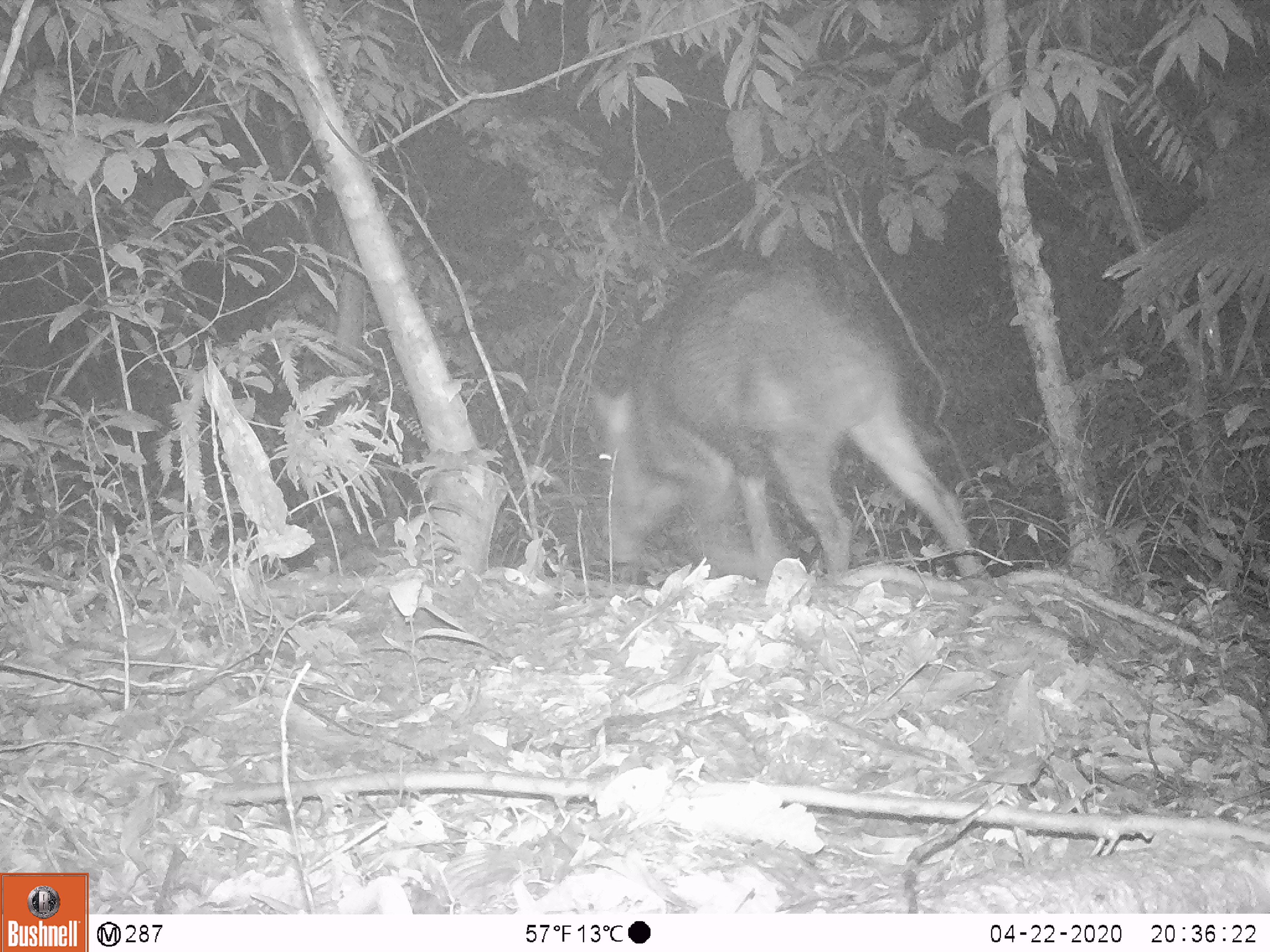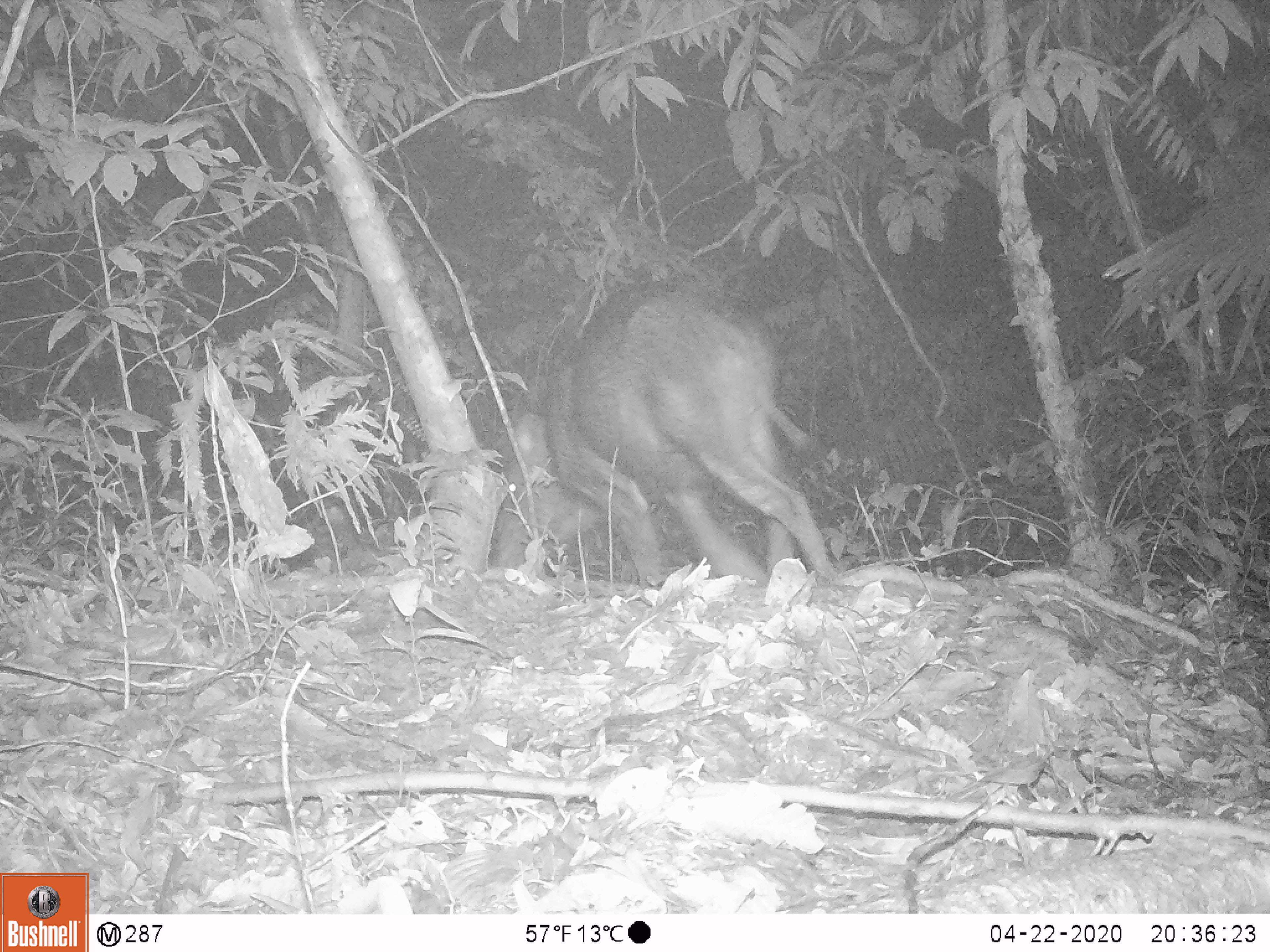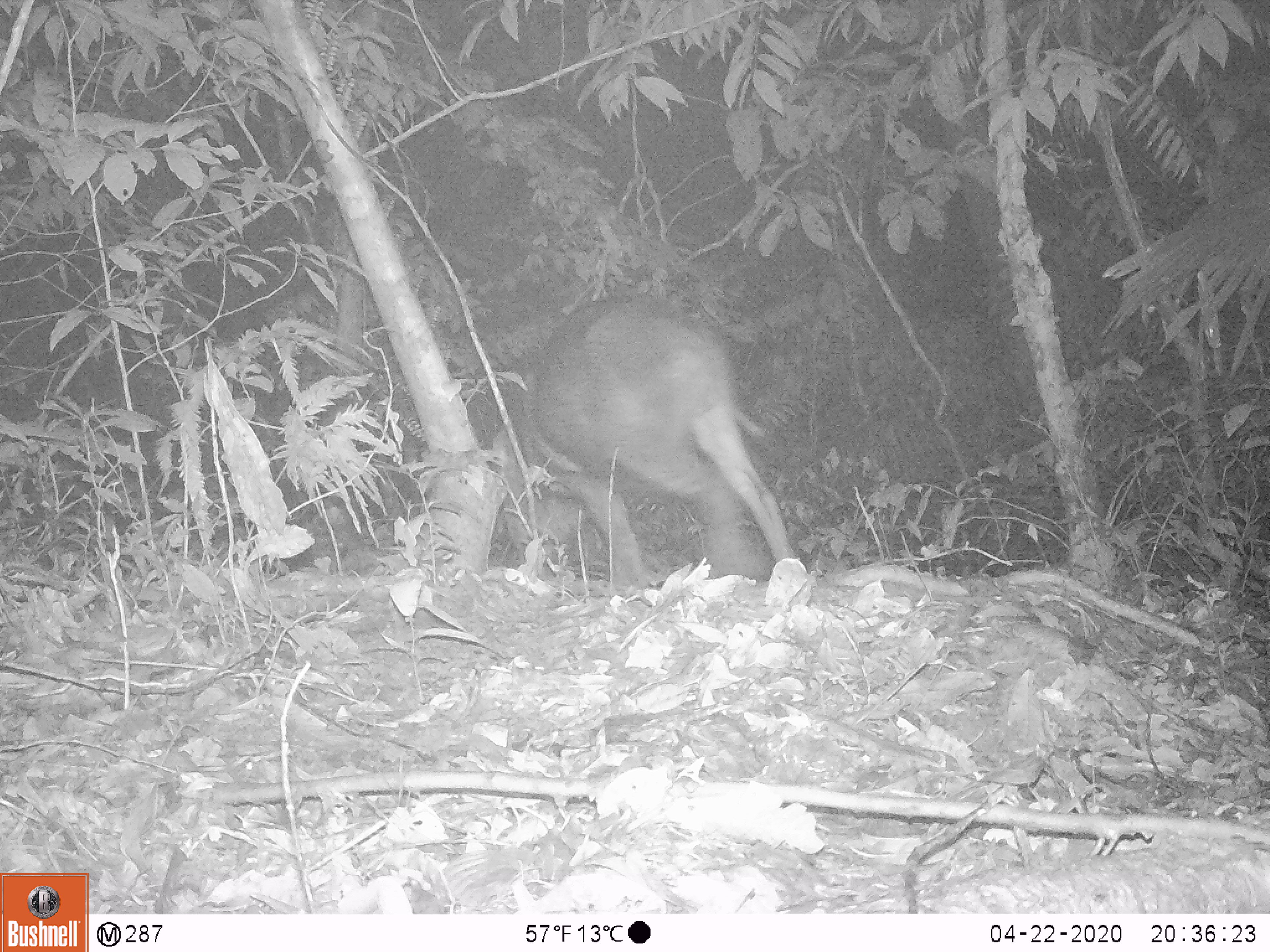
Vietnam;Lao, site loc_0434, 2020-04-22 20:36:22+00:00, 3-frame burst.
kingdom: Animalia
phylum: Chordata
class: Mammalia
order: Artiodactyla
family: Suidae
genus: Sus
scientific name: Sus scrofa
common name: eurasian wild pig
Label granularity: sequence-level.